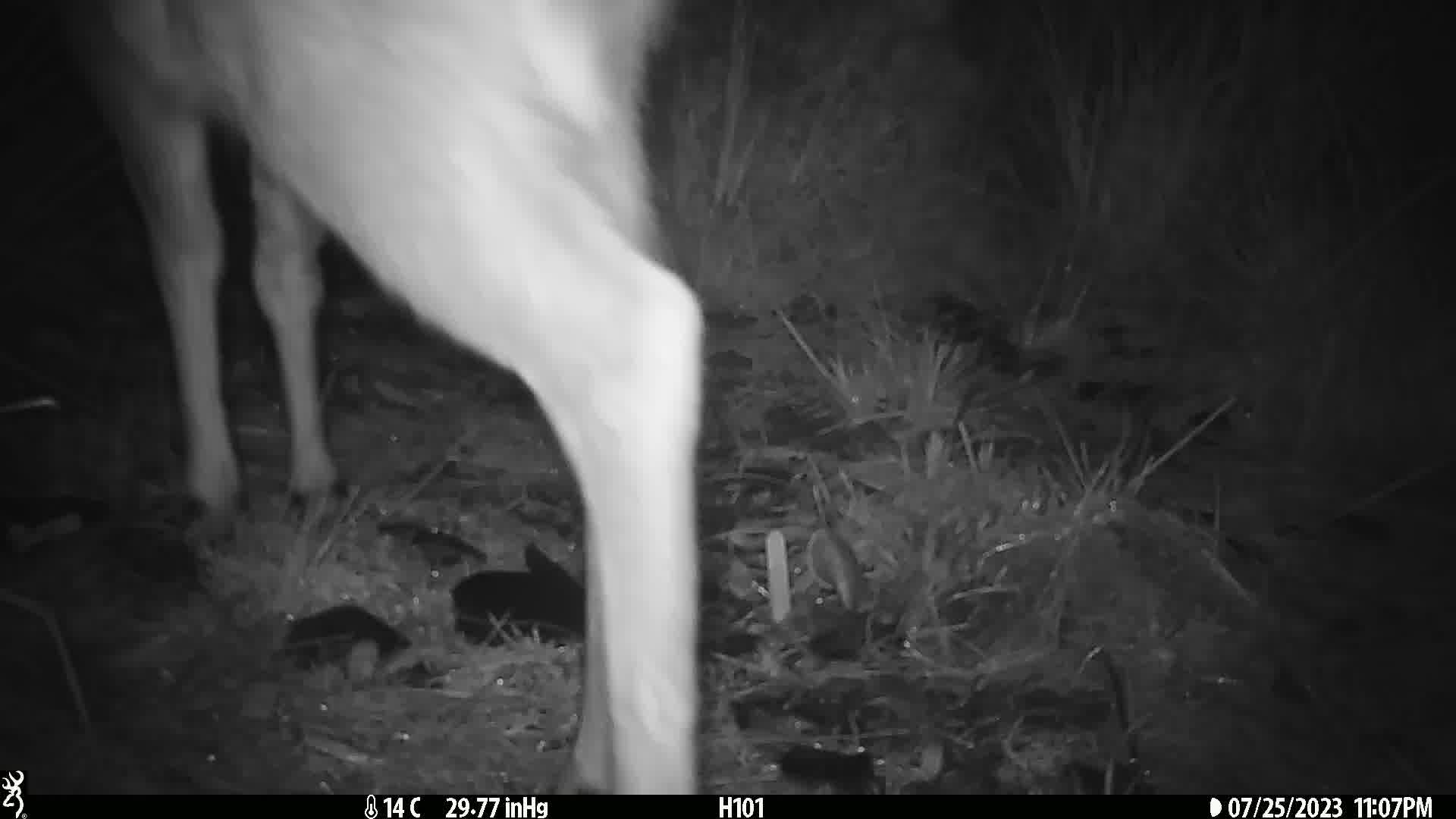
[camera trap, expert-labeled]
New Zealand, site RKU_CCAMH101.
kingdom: Animalia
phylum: Chordata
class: Mammalia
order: Artiodactyla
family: Cervidae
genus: Odocoileus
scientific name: Odocoileus virginianus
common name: white-tailed deer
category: white tailed deer